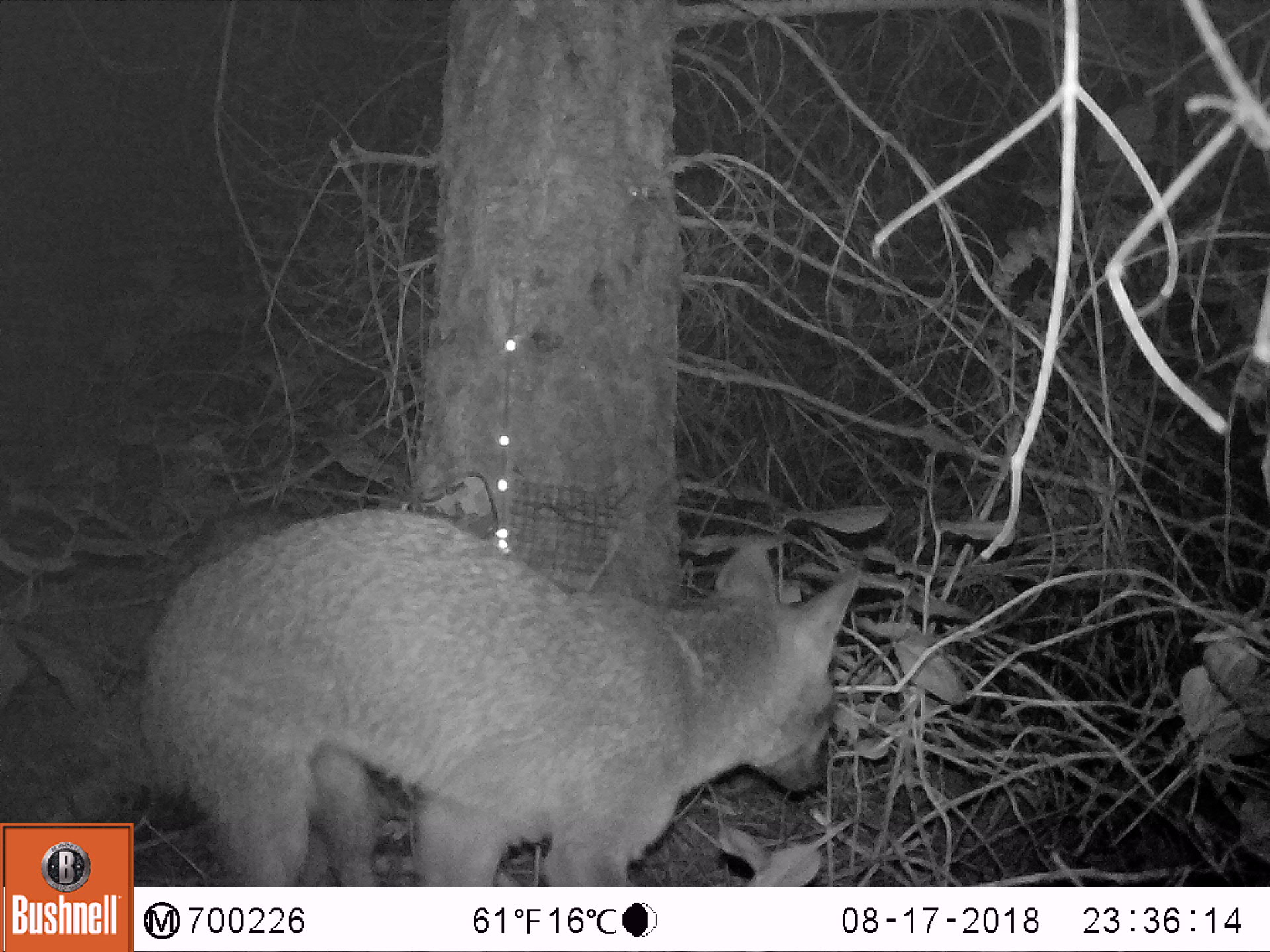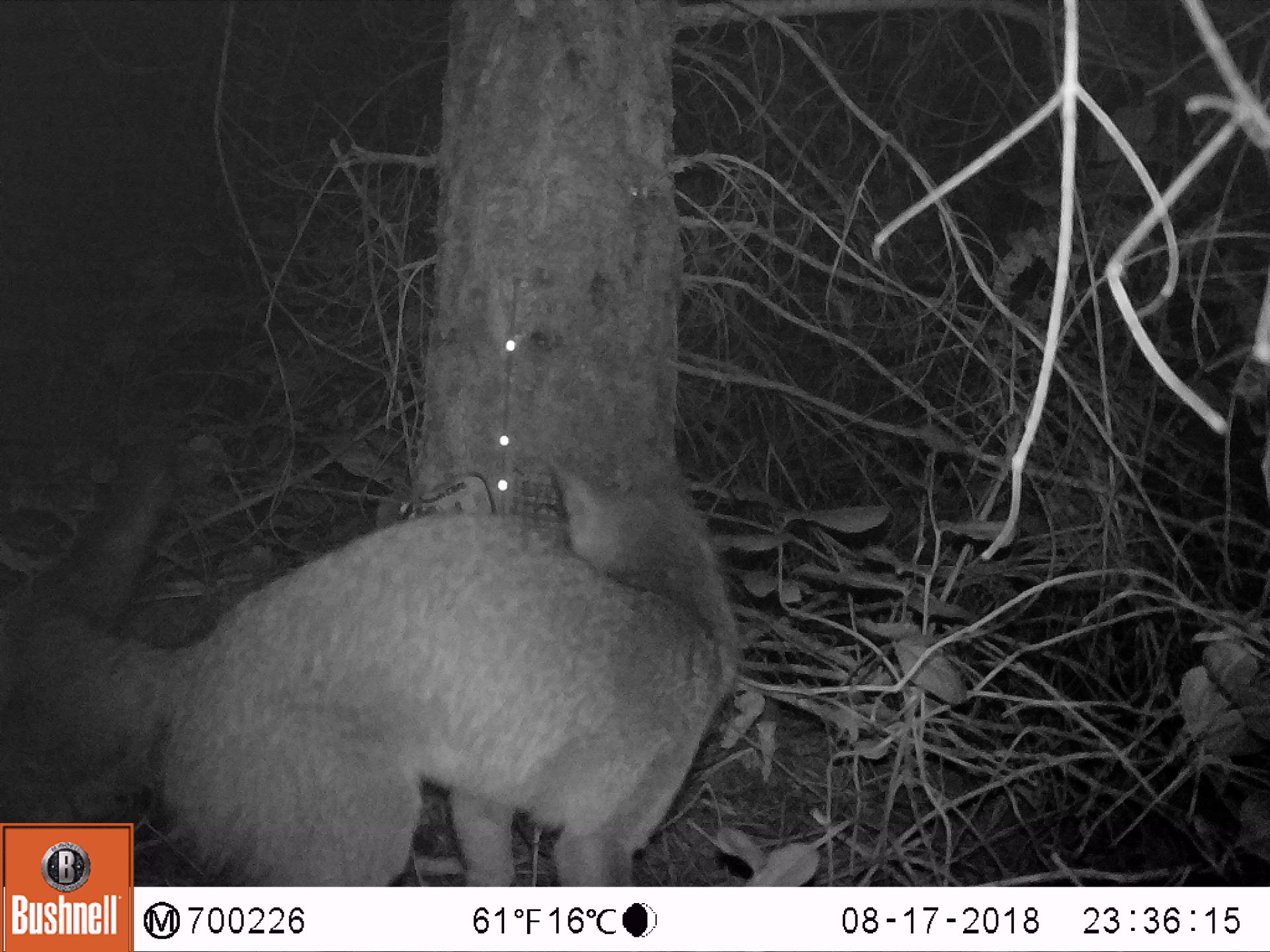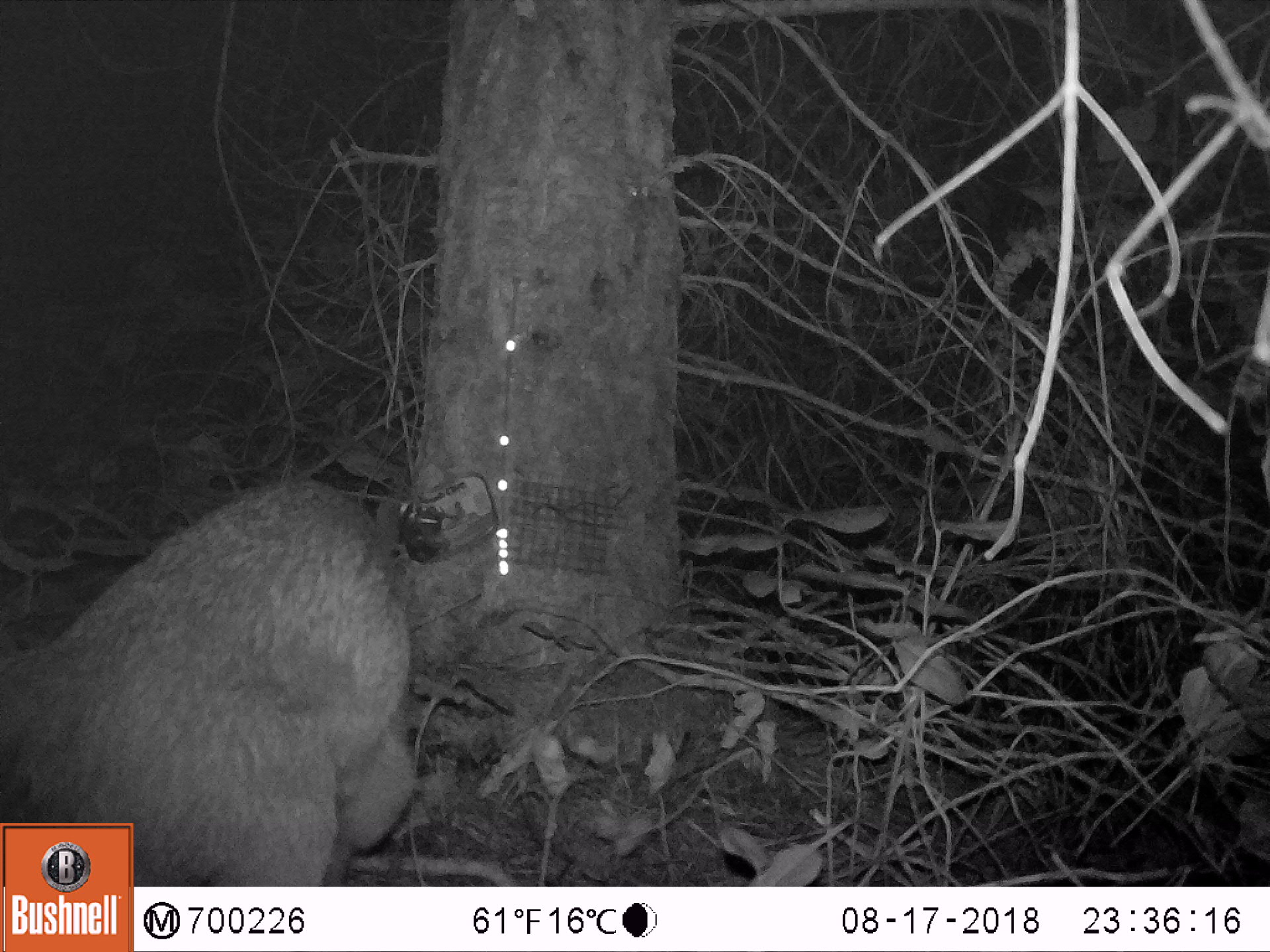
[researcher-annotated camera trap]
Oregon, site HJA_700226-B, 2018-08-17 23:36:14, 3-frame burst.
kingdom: Animalia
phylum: Chordata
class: Mammalia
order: Carnivora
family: Canidae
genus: Urocyon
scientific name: Urocyon cinereoargenteus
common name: gray fox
Gray fox (Urocyon cinereoargenteus).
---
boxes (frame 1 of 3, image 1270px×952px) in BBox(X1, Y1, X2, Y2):
gray fox: BBox(139, 487, 872, 884)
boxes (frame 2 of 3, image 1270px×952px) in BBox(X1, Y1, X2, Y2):
gray fox: BBox(8, 436, 755, 819); BBox(135, 440, 761, 878)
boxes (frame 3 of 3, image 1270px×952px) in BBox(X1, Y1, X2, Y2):
gray fox: BBox(6, 453, 455, 824); BBox(130, 452, 454, 882)